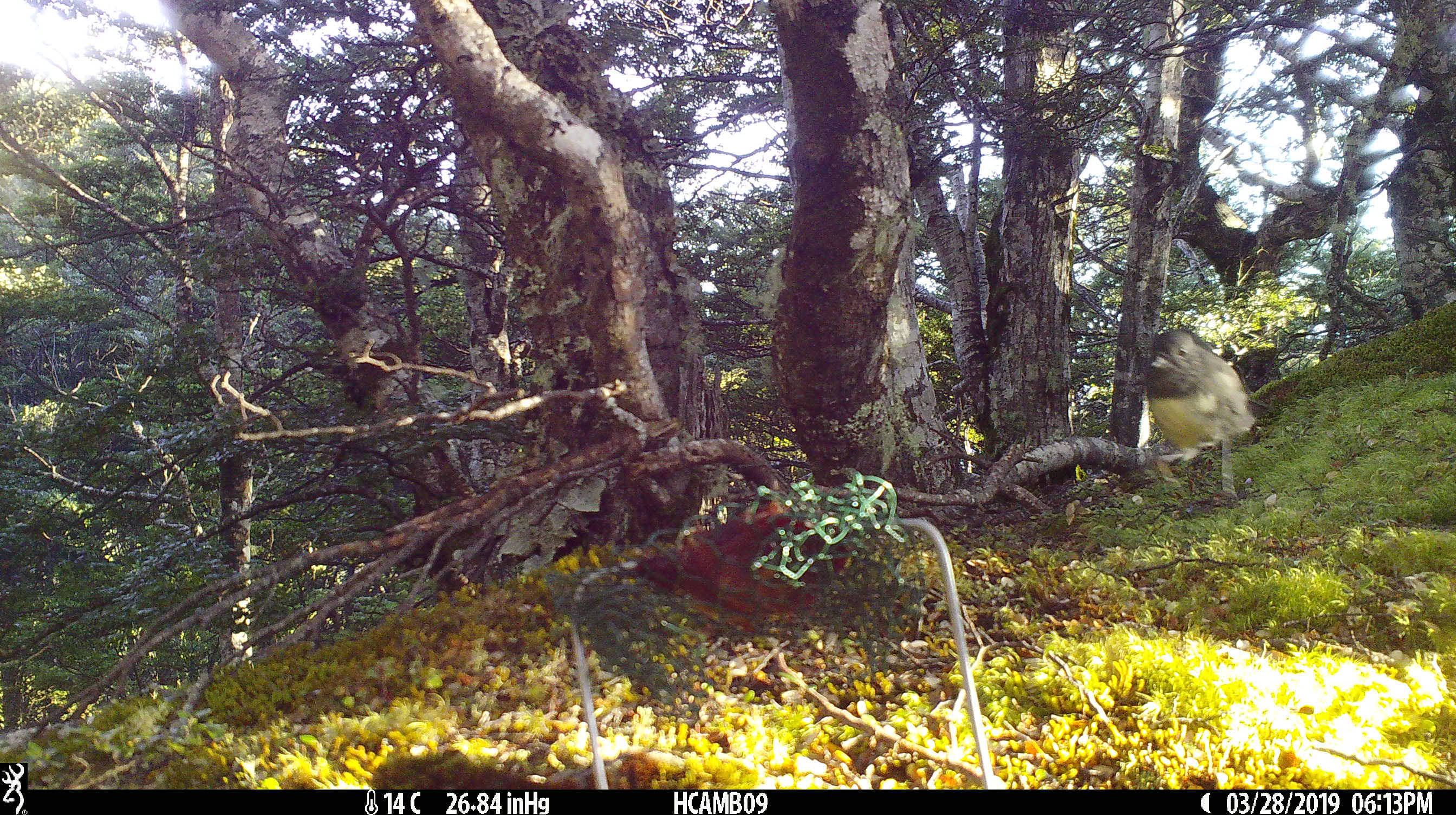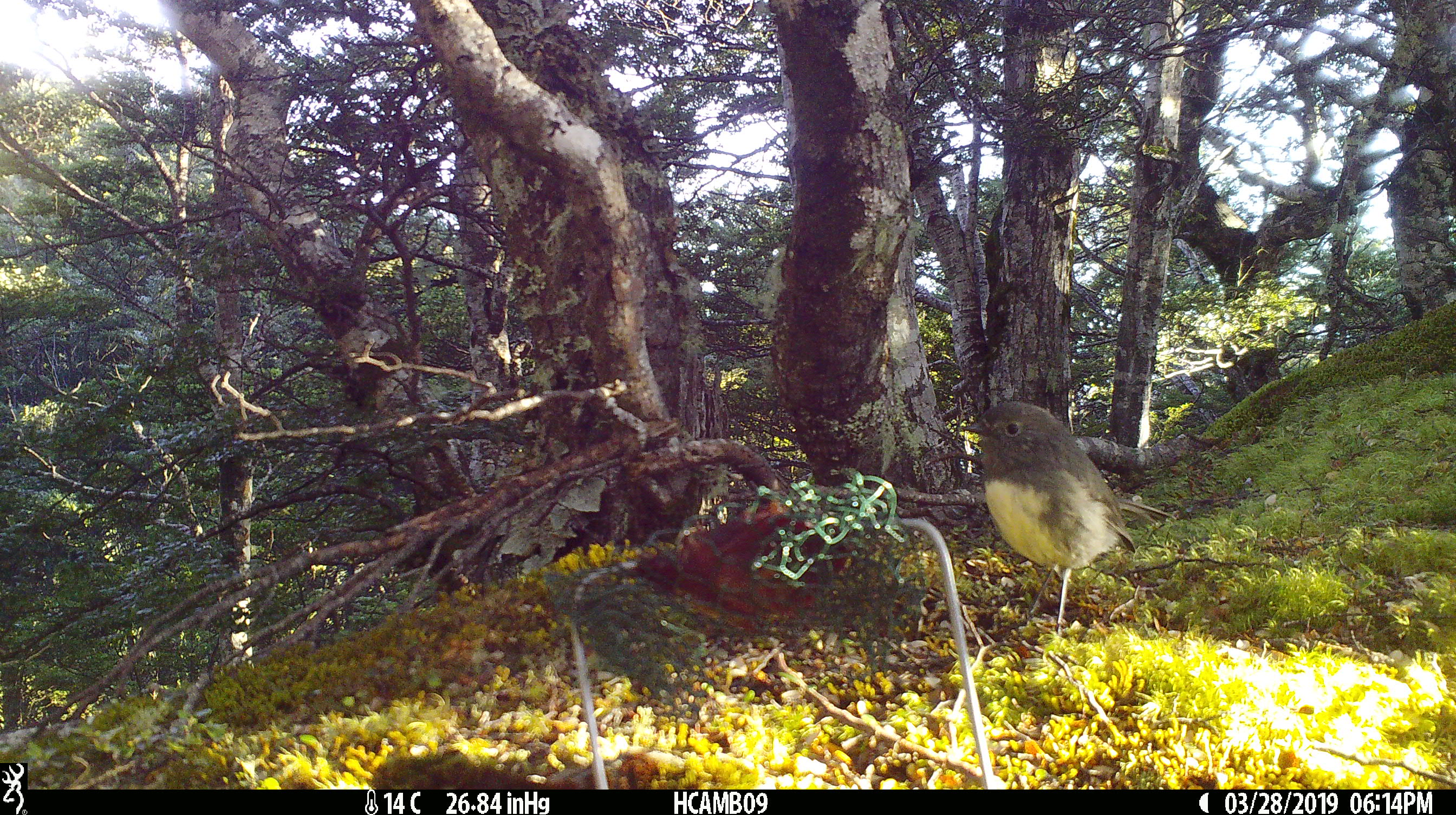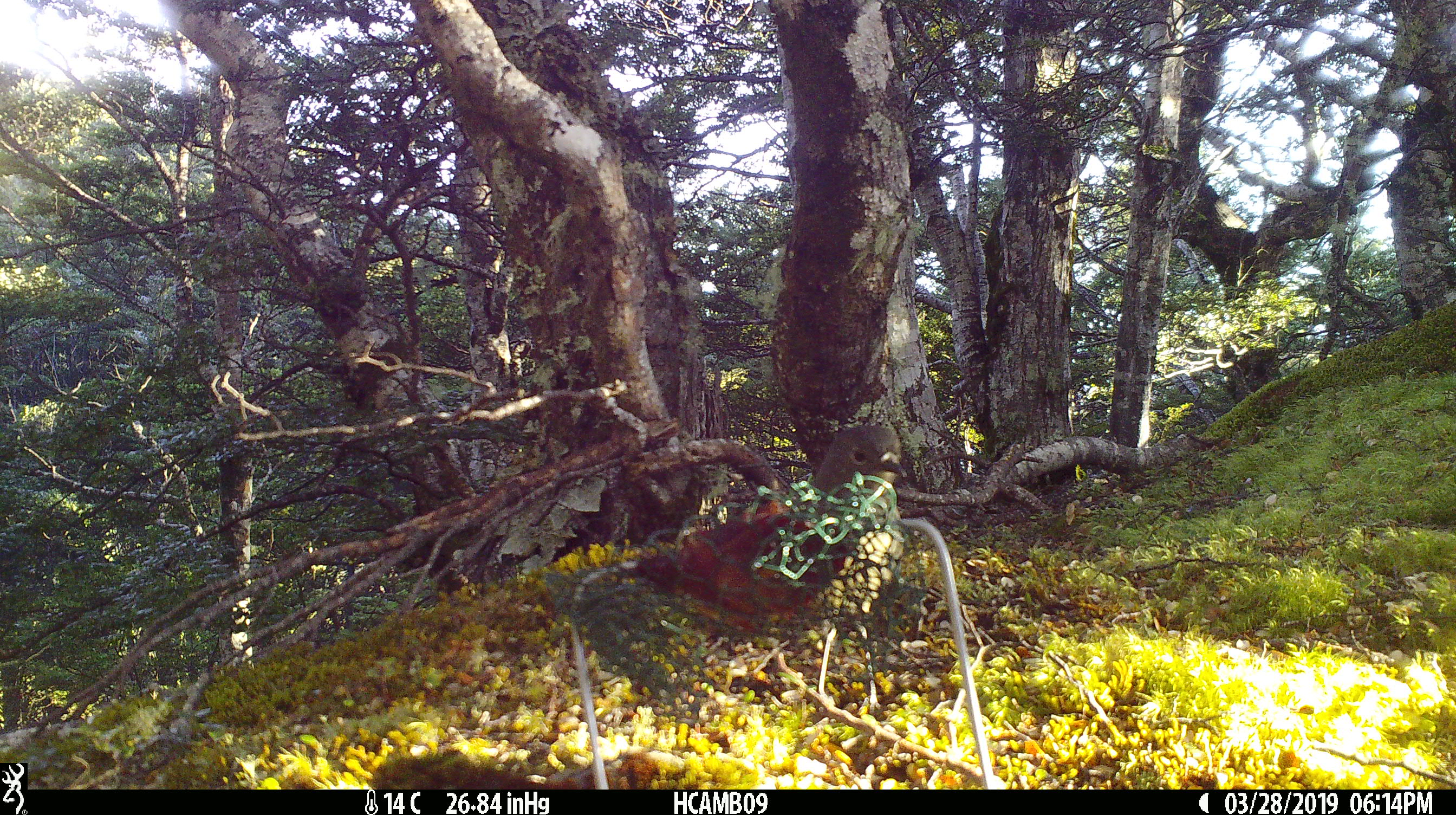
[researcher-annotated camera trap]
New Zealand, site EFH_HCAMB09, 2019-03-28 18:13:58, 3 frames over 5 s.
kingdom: Animalia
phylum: Chordata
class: Aves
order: Passeriformes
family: Petroicidae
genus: Petroica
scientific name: Petroica australis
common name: new zealand robin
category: robin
Robin (new zealand robin) (Petroica australis).